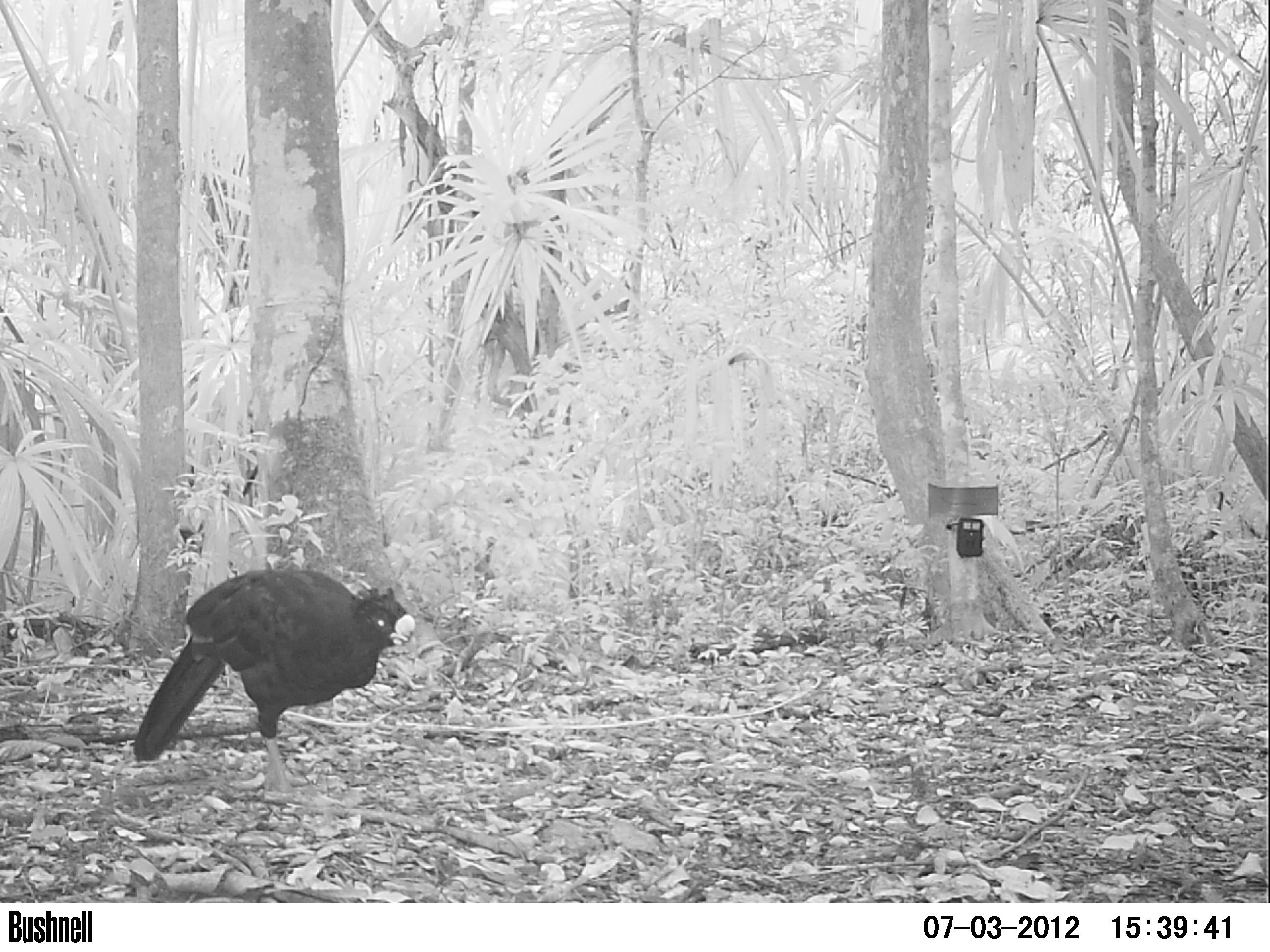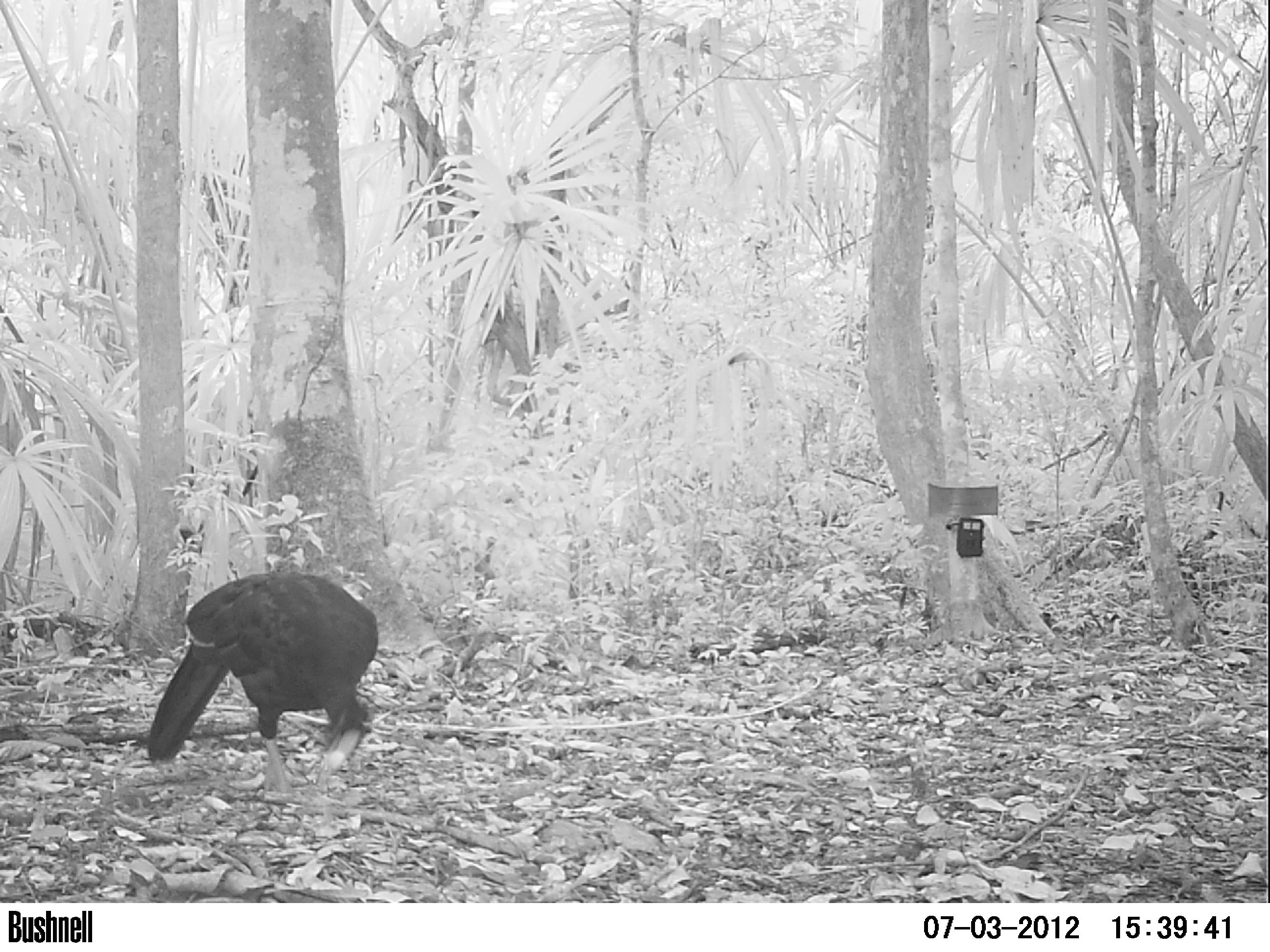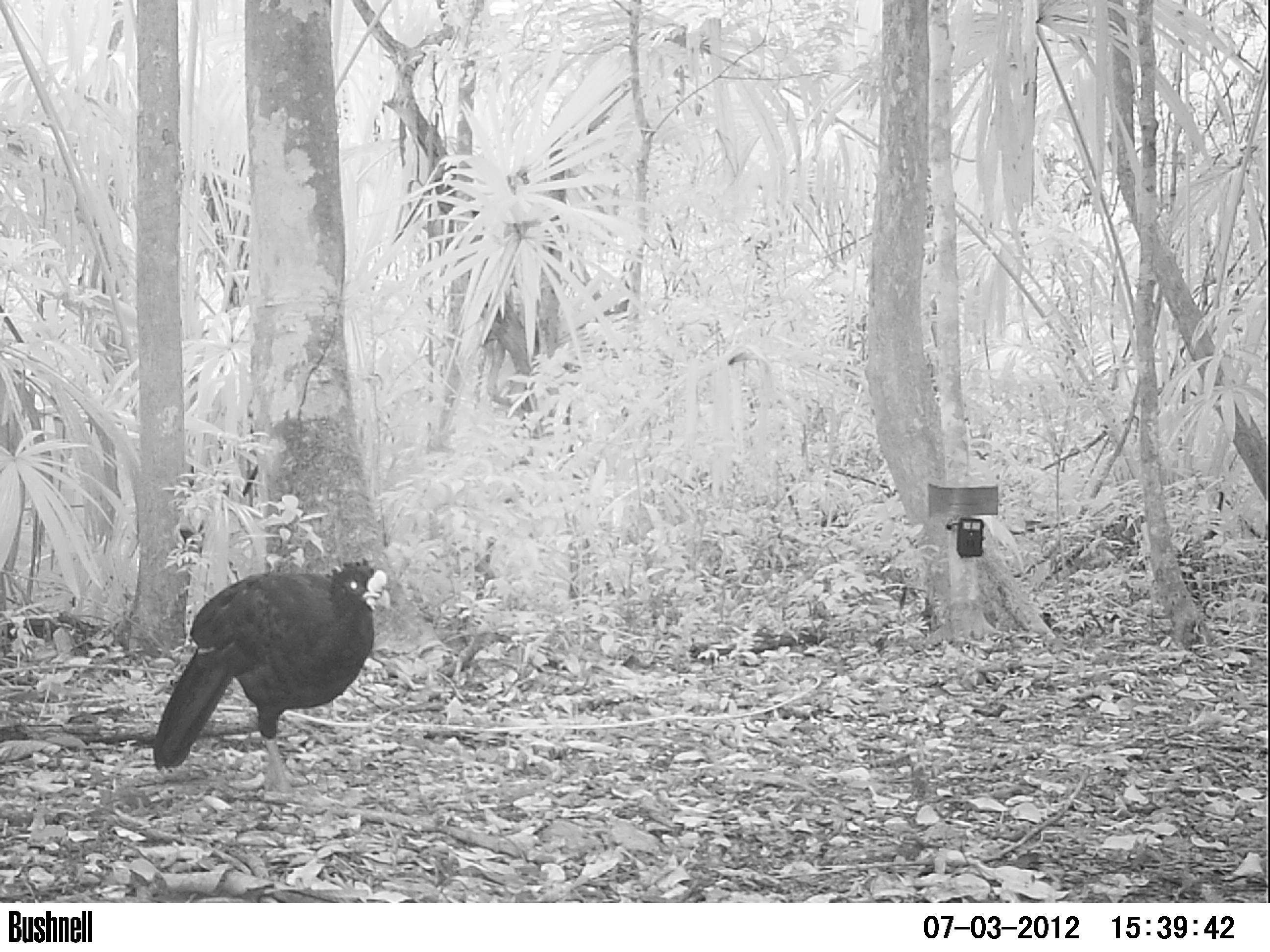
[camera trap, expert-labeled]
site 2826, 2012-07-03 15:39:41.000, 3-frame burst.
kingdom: Animalia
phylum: Chordata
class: Aves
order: Galliformes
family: Cracidae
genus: Crax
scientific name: Crax rubra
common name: great curassow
Crax rubra (great curassow), count 2, age adult, sex female.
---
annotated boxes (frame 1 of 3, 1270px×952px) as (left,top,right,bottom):
crax rubra: (133,565,416,793)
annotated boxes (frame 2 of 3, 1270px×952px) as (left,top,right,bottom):
crax rubra: (144,571,378,793)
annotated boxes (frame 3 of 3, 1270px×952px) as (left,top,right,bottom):
crax rubra: (151,557,391,797)